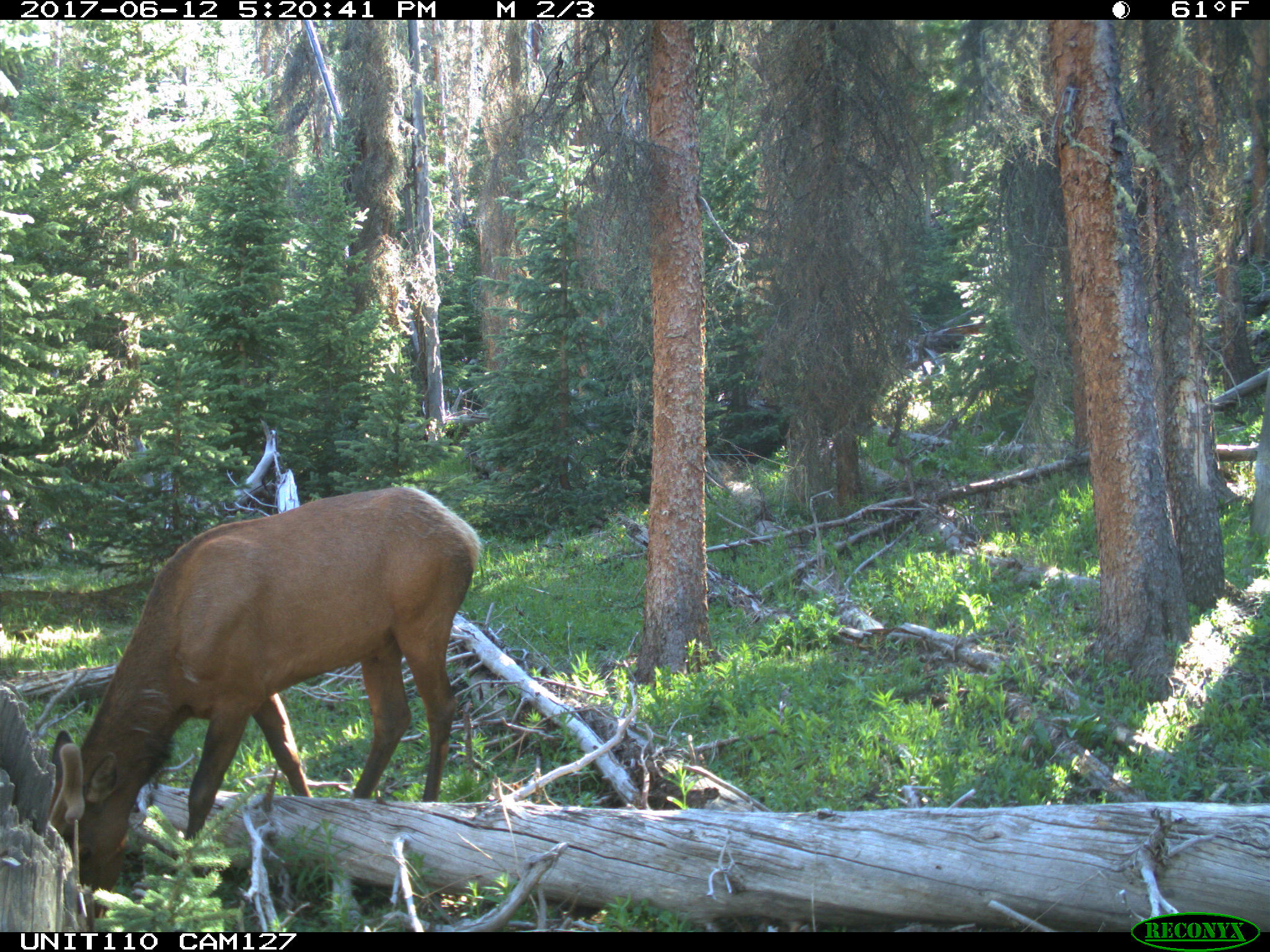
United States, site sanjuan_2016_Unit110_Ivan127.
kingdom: Animalia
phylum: Chordata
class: Mammalia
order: Artiodactyla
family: Cervidae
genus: Cervus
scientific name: Cervus elaphus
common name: red deer